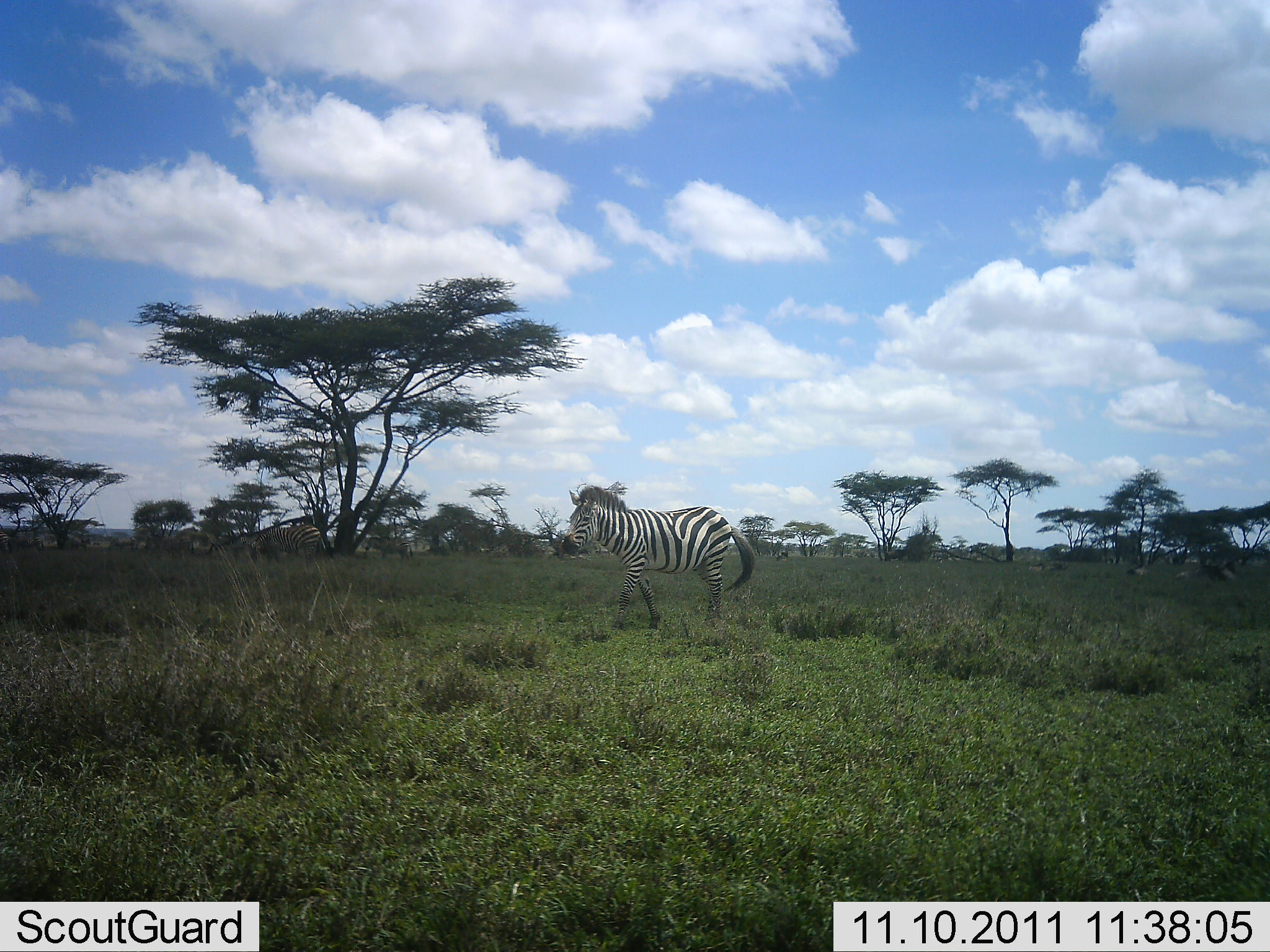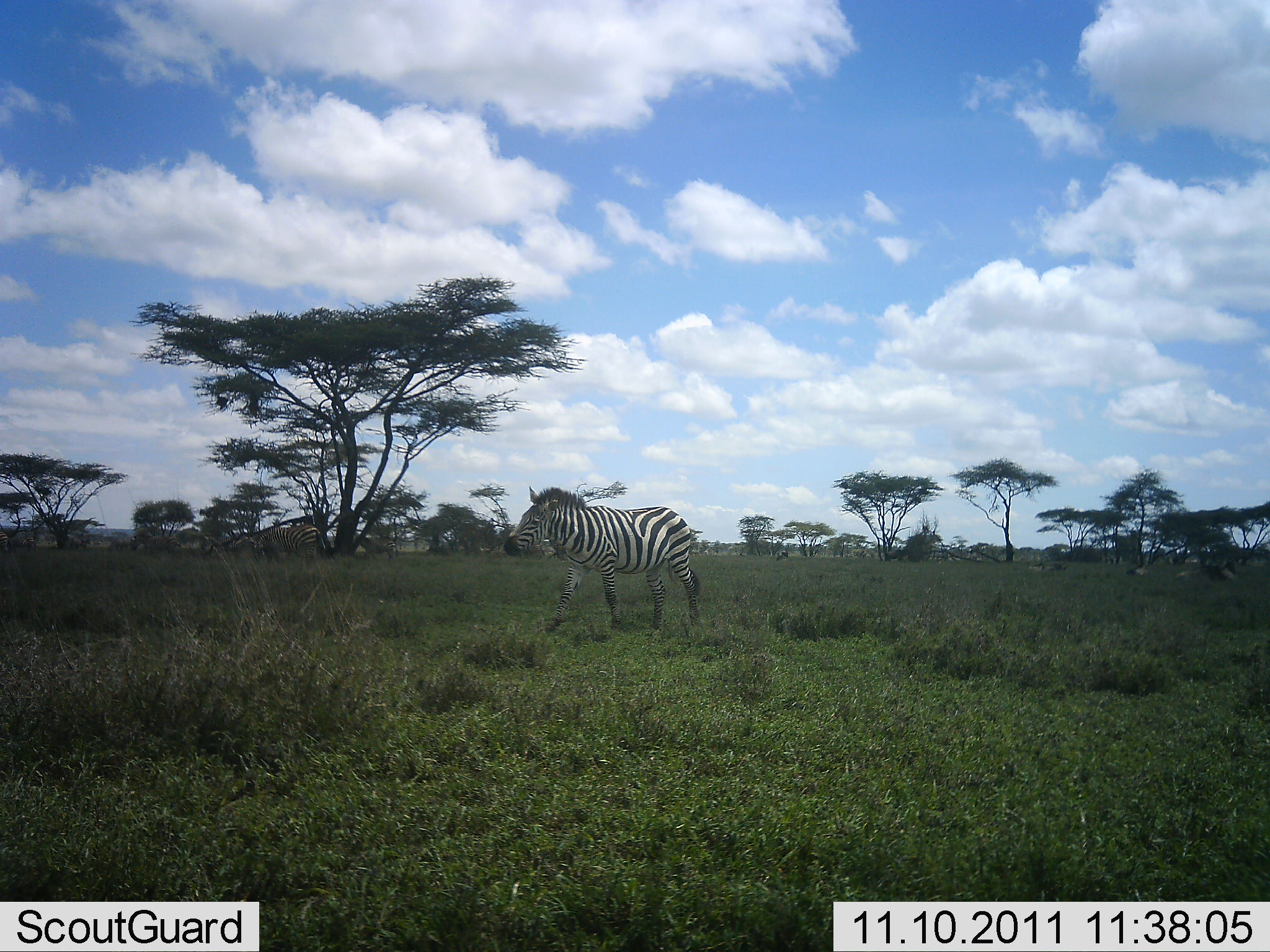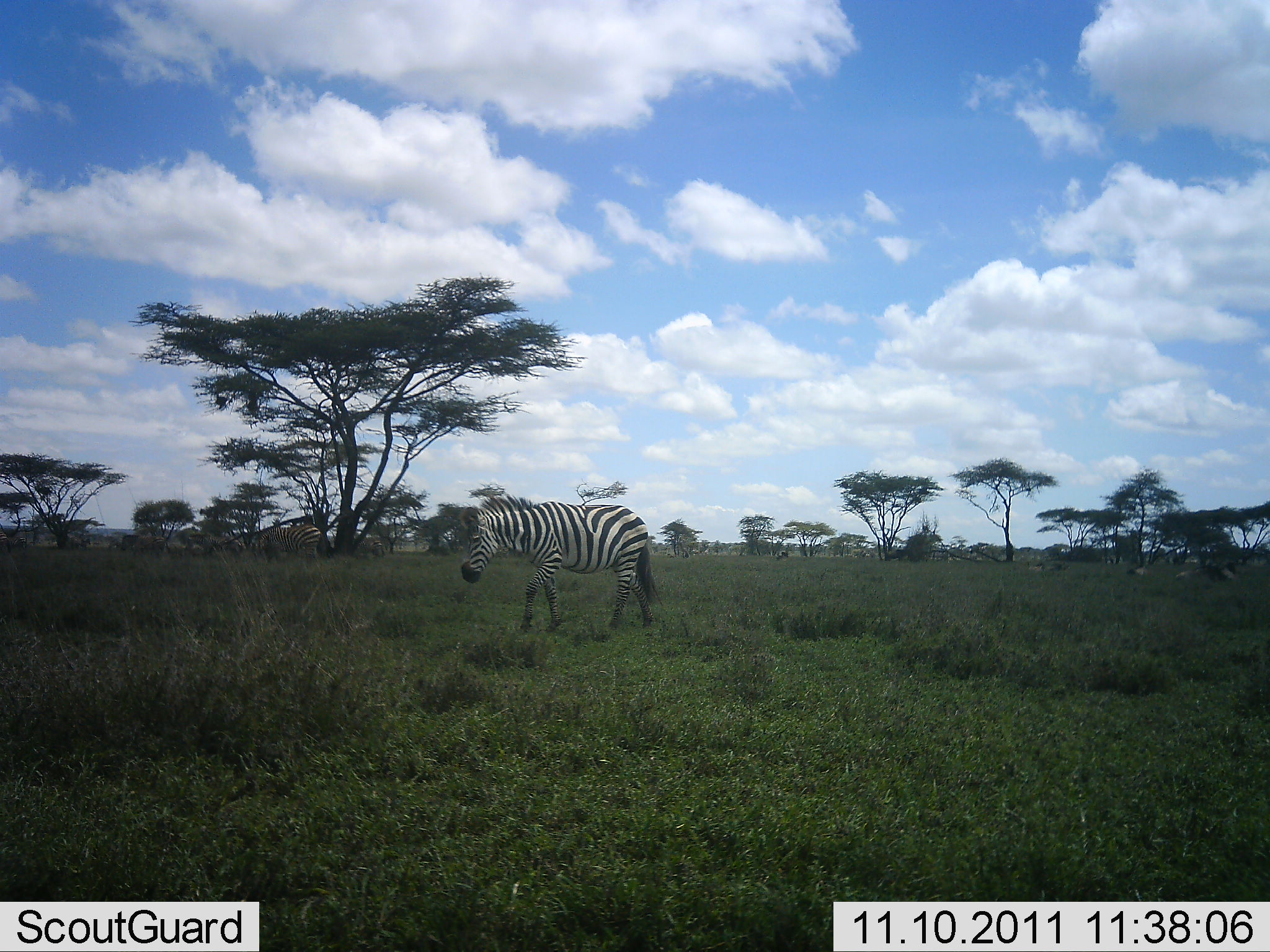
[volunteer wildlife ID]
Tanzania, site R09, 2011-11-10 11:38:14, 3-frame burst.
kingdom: Animalia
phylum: Chordata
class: Mammalia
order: Perissodactyla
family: Equidae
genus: Equus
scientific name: Equus quagga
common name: plains zebra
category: zebra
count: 5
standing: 36%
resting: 9%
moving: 73%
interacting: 0%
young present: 0%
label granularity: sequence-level